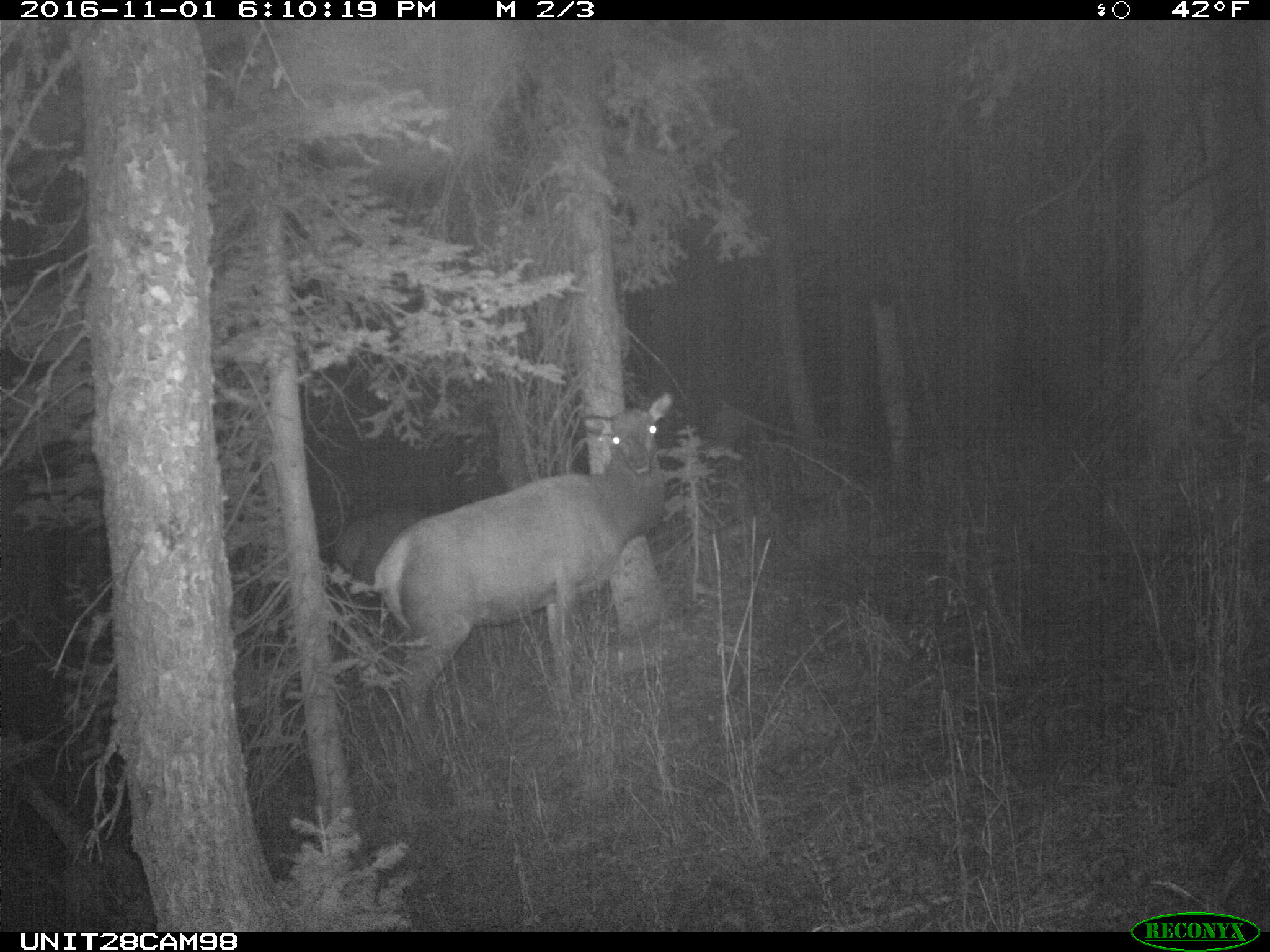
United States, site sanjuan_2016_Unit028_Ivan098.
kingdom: Animalia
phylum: Chordata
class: Mammalia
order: Artiodactyla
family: Cervidae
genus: Cervus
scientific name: Cervus elaphus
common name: red deer